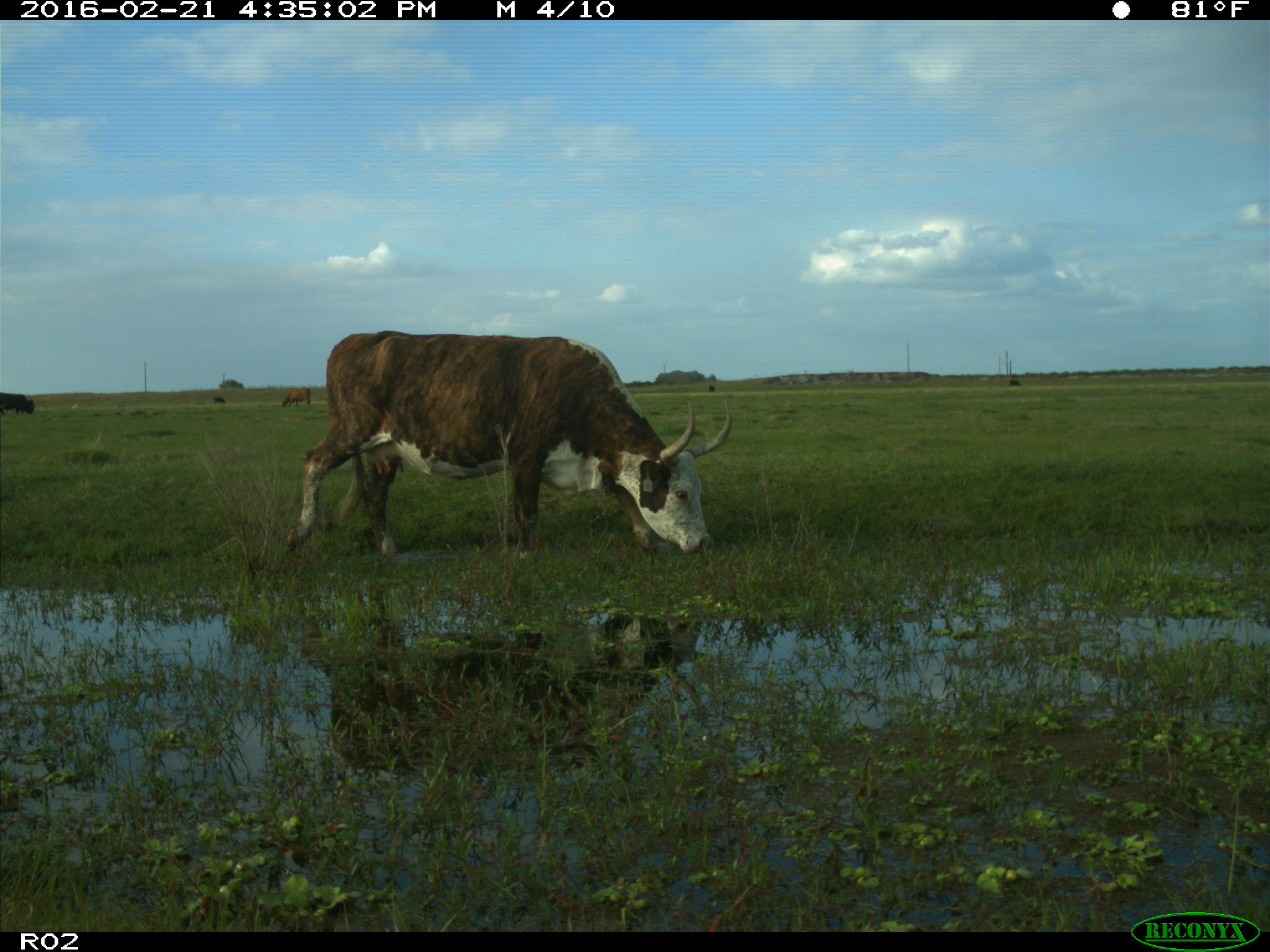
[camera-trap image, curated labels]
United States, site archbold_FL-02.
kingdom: Animalia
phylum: Chordata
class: Mammalia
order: Artiodactyla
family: Bovidae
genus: Bos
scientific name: Bos taurus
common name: domestic cow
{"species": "Bos taurus (domestic cow)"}